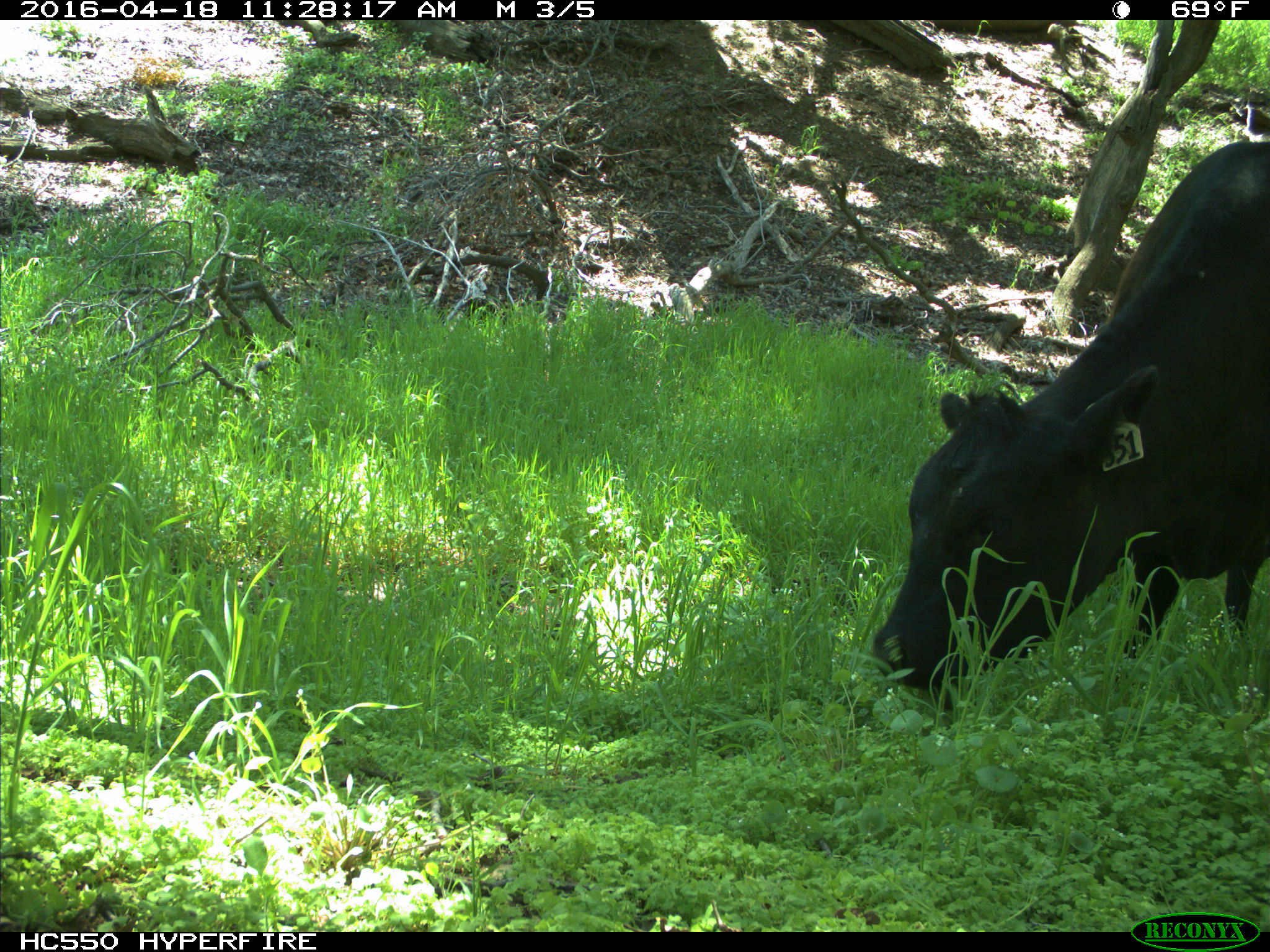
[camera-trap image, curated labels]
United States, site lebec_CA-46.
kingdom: Animalia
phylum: Chordata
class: Mammalia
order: Artiodactyla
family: Bovidae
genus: Bos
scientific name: Bos taurus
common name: domestic cow